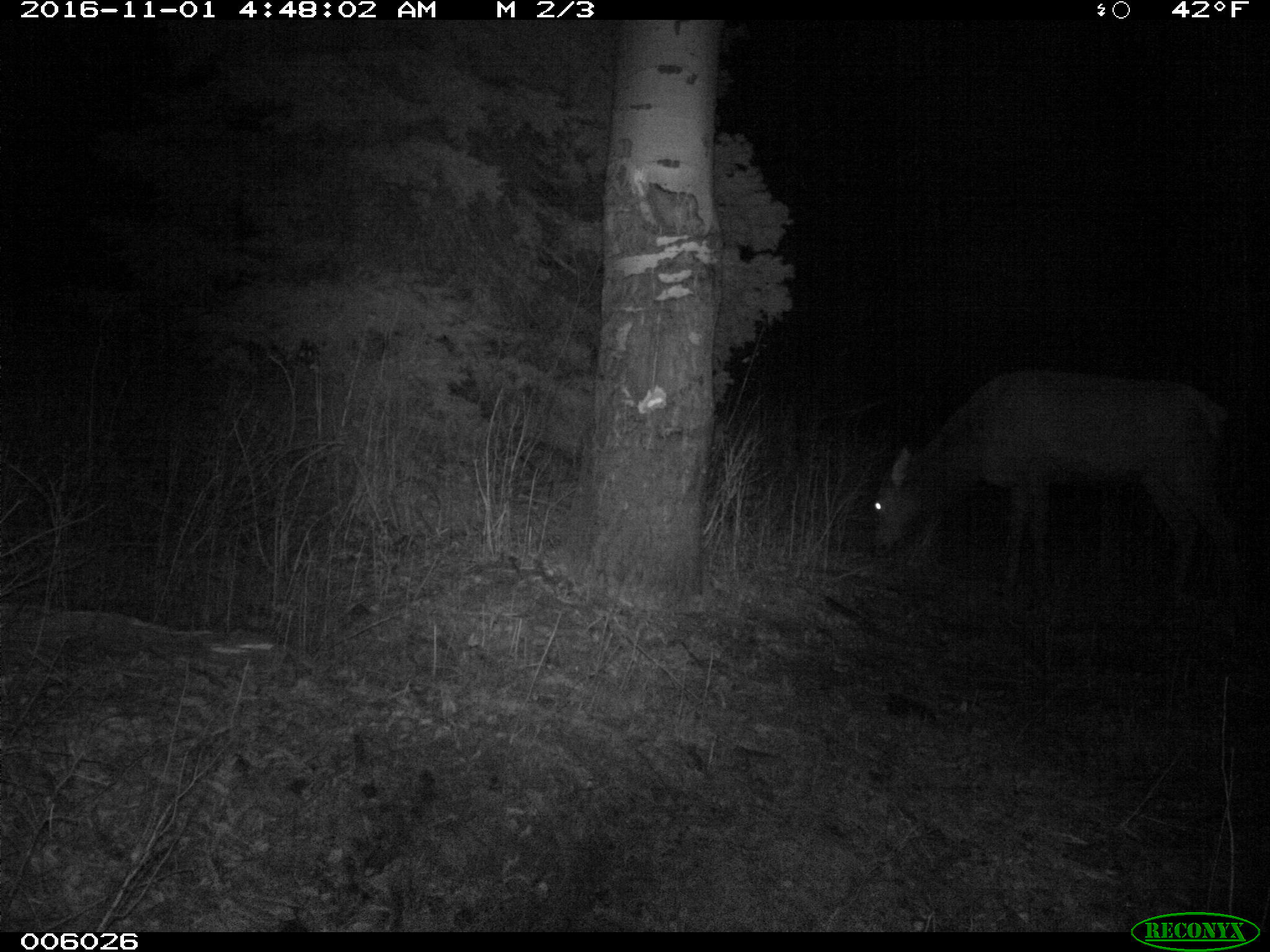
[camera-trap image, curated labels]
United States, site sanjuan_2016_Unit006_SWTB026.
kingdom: Animalia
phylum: Chordata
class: Mammalia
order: Artiodactyla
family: Cervidae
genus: Cervus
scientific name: Cervus elaphus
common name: red deer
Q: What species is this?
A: Cervus elaphus (red deer).